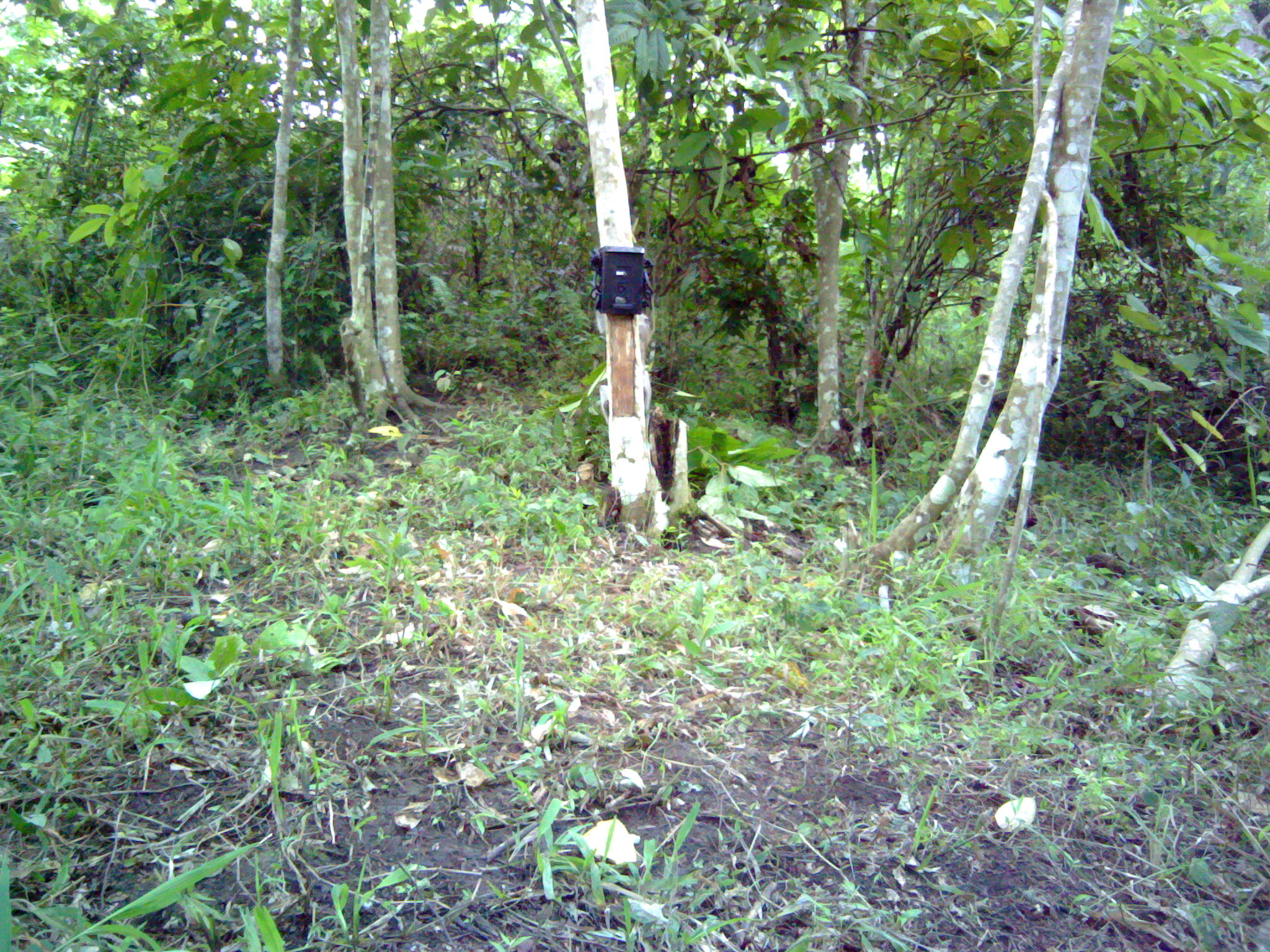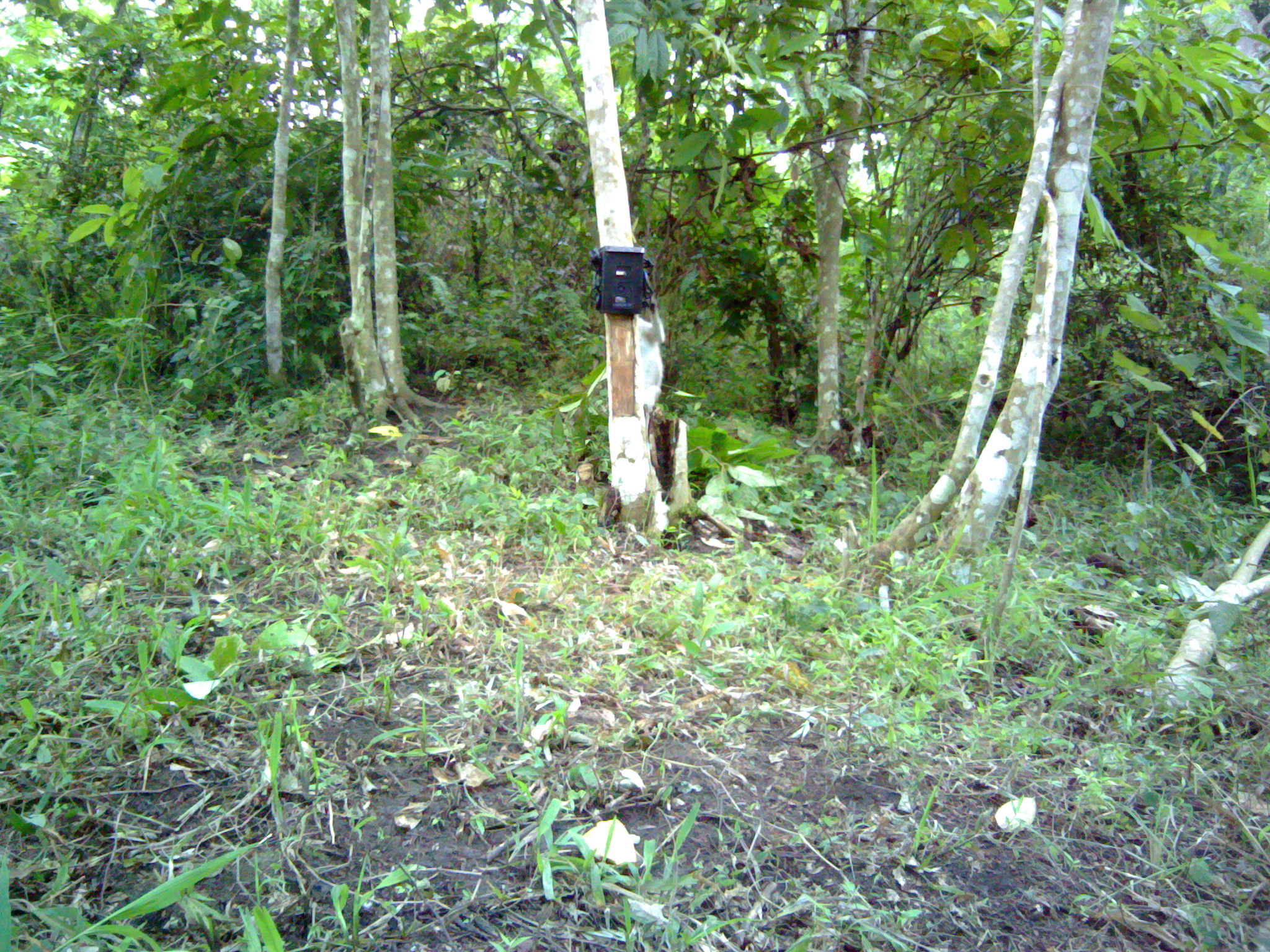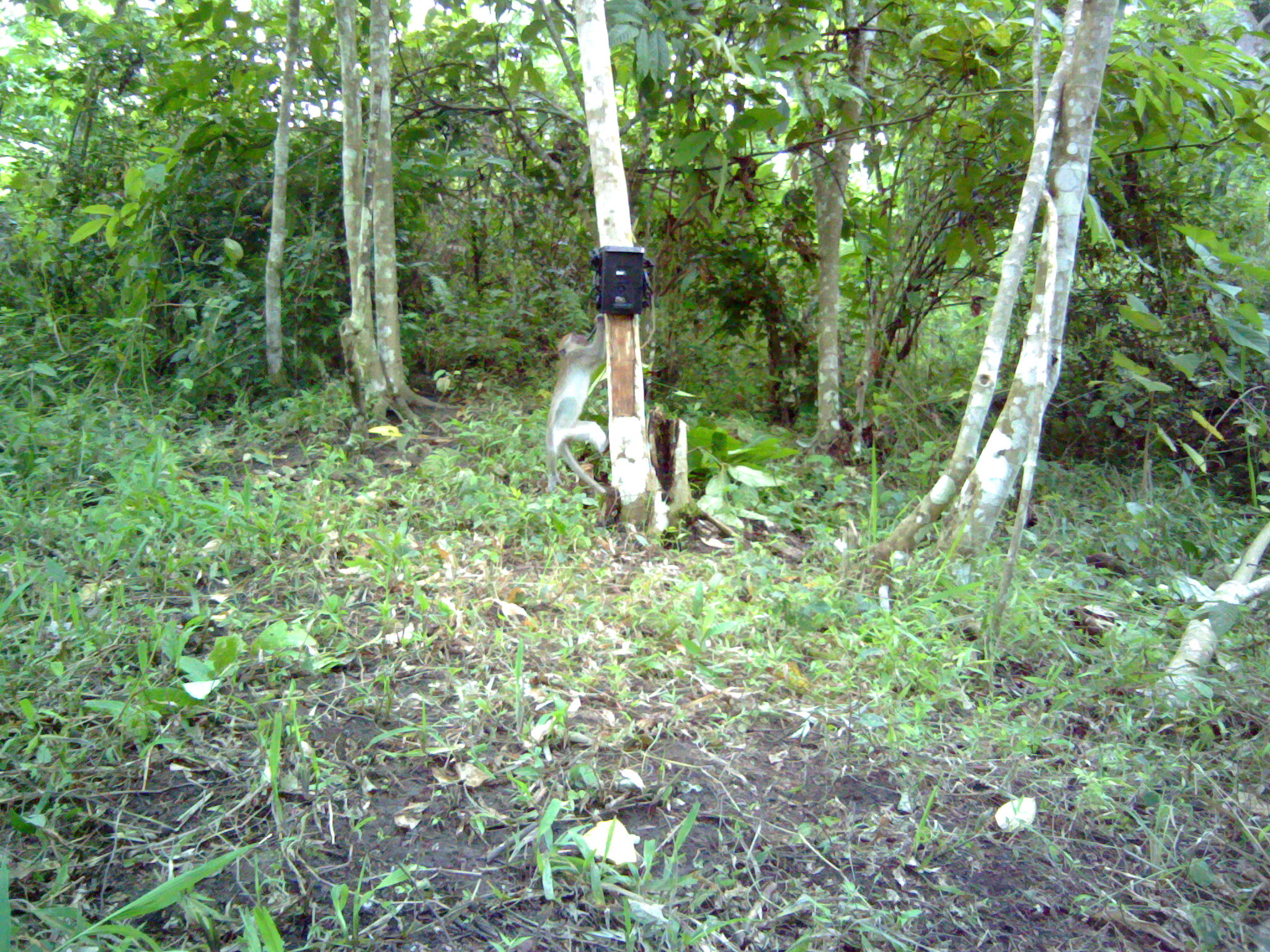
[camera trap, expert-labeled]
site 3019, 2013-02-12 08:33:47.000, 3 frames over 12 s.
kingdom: Animalia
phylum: Chordata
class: Mammalia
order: Primates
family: Cercopithecidae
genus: Macaca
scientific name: Macaca fascicularis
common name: crab-eating macaque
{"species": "Macaca fascicularis (crab-eating macaque)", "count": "1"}